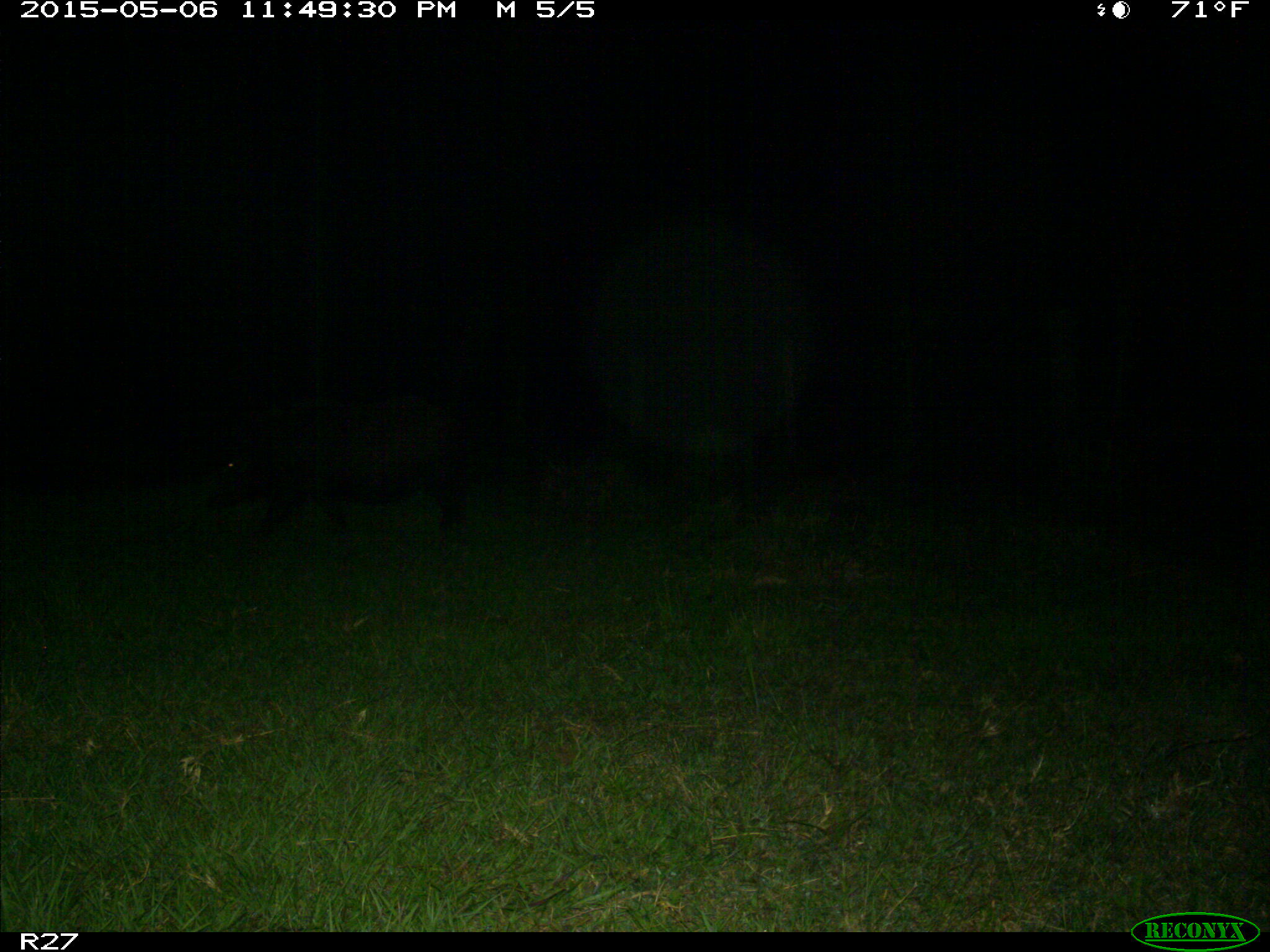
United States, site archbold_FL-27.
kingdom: Animalia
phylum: Chordata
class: Mammalia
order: Artiodactyla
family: Suidae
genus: Sus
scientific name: Sus scrofa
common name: wild boar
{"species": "Sus scrofa (wild boar)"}